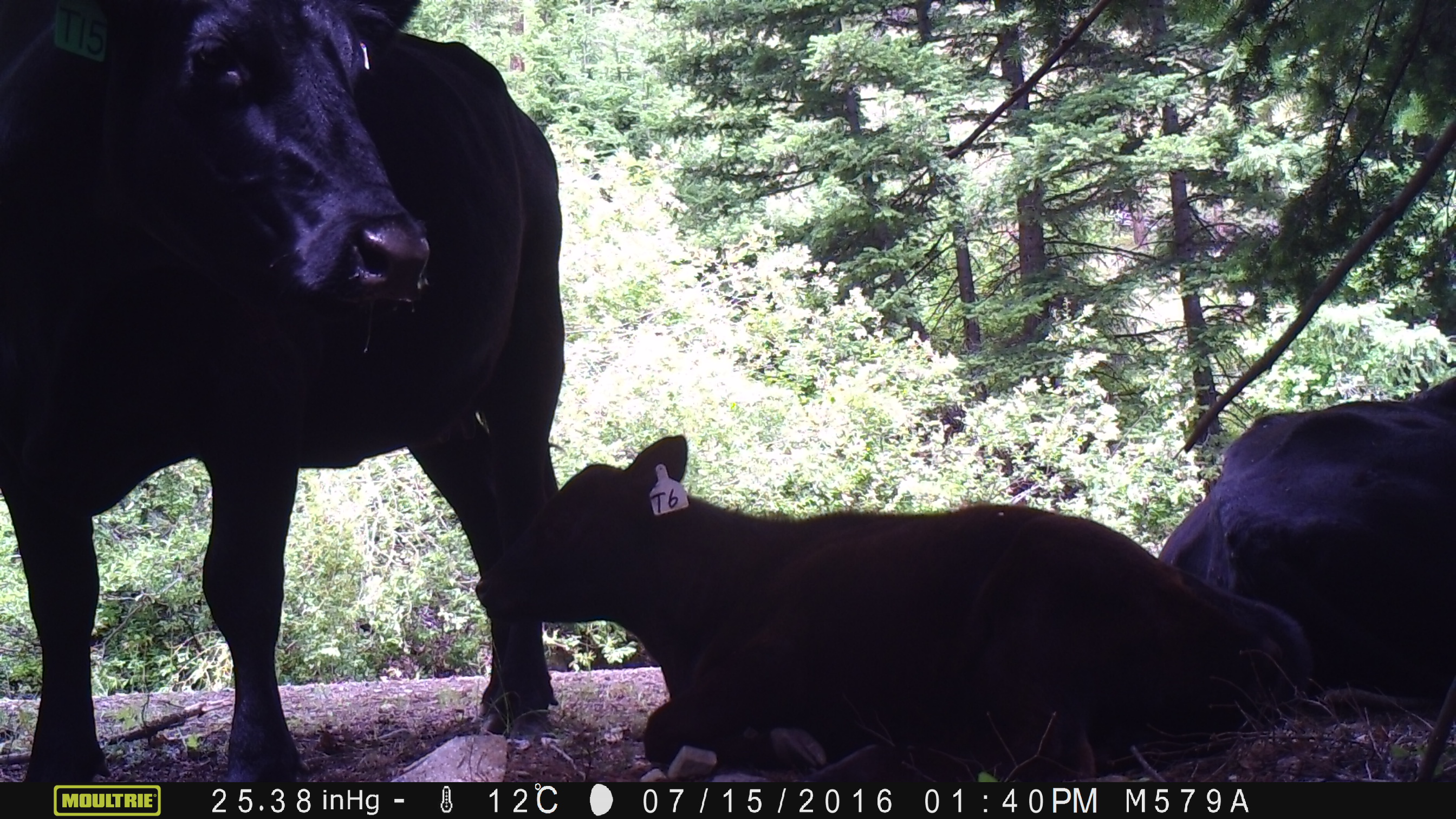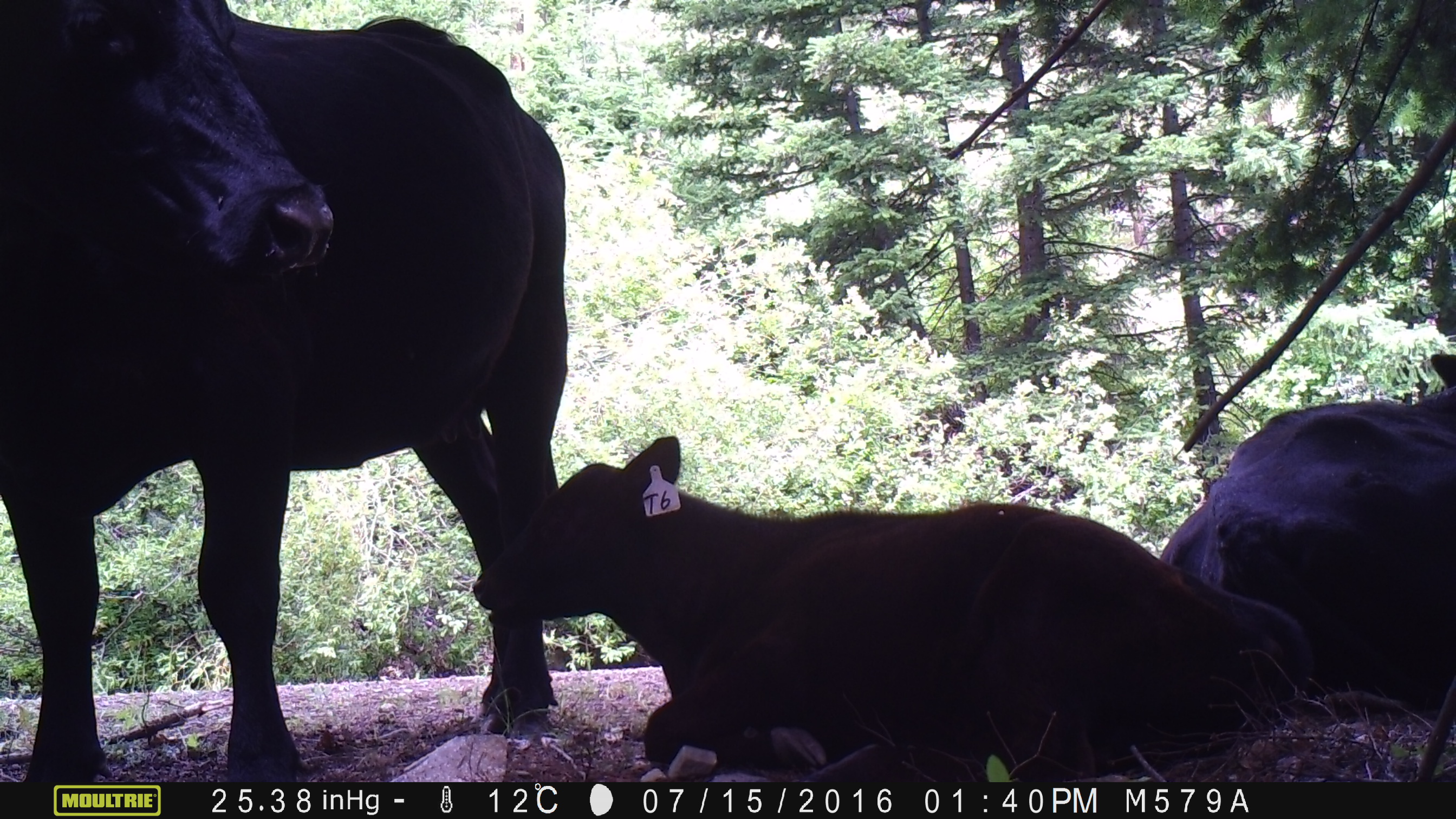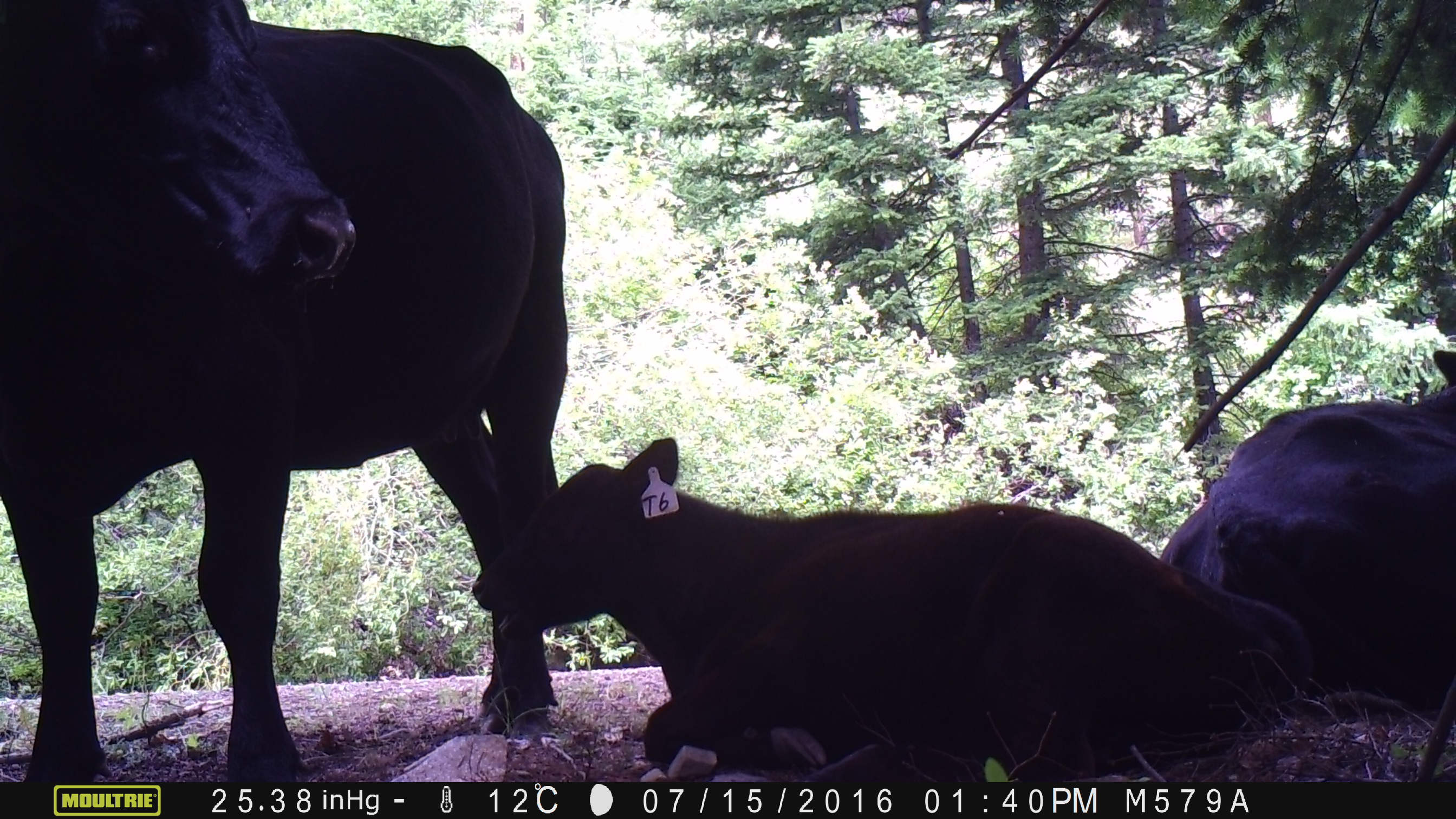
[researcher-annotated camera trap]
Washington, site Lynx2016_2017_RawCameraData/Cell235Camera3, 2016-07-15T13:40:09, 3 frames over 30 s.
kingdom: Animalia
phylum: Chordata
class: Mammalia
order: Artiodactyla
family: Bovidae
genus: Bos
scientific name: Bos taurus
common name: domestic cattle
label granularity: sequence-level